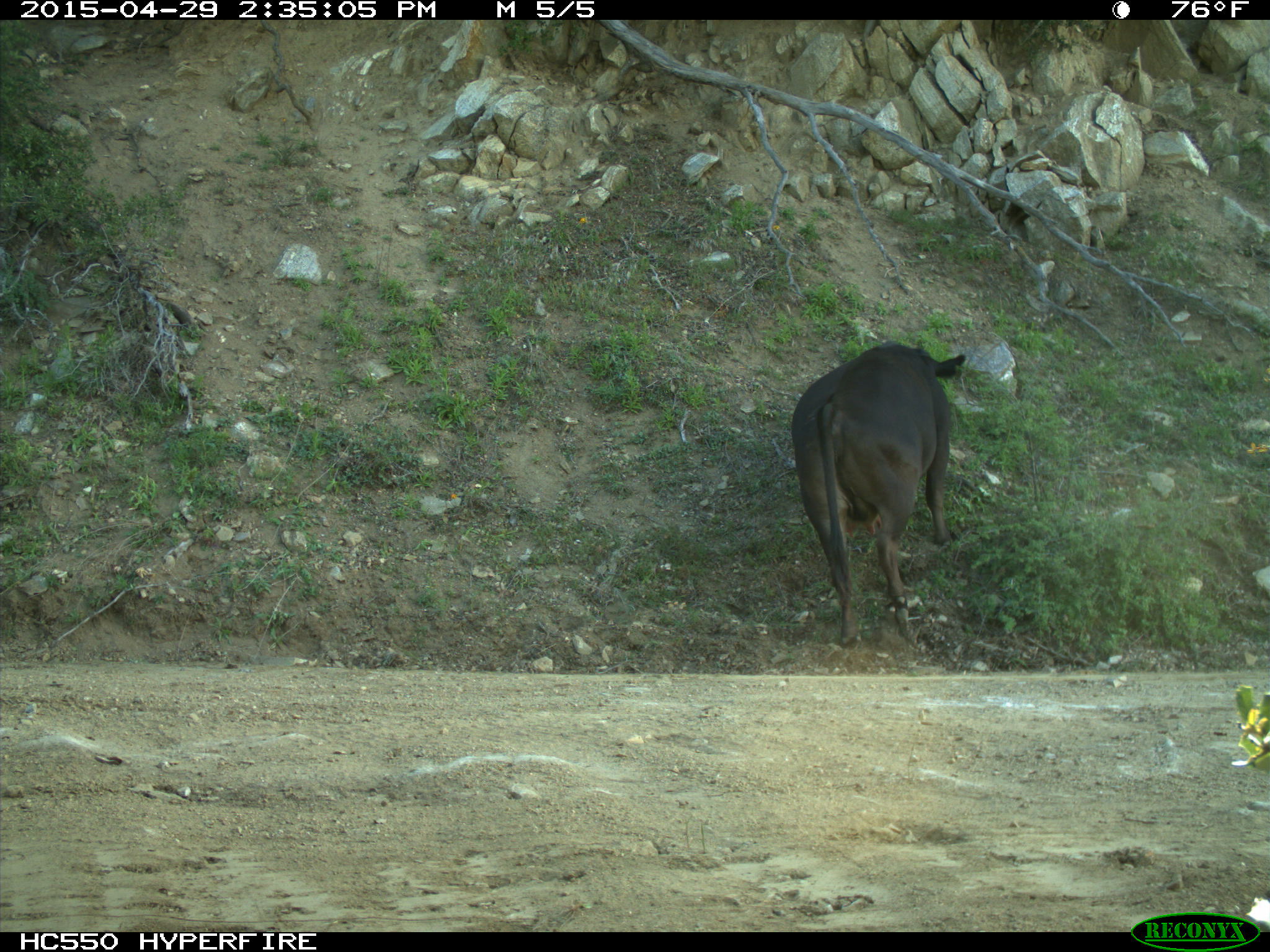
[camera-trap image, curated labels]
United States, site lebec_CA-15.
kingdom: Animalia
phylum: Chordata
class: Mammalia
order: Artiodactyla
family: Bovidae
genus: Bos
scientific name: Bos taurus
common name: domestic cow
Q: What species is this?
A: Bos taurus (domestic cow).